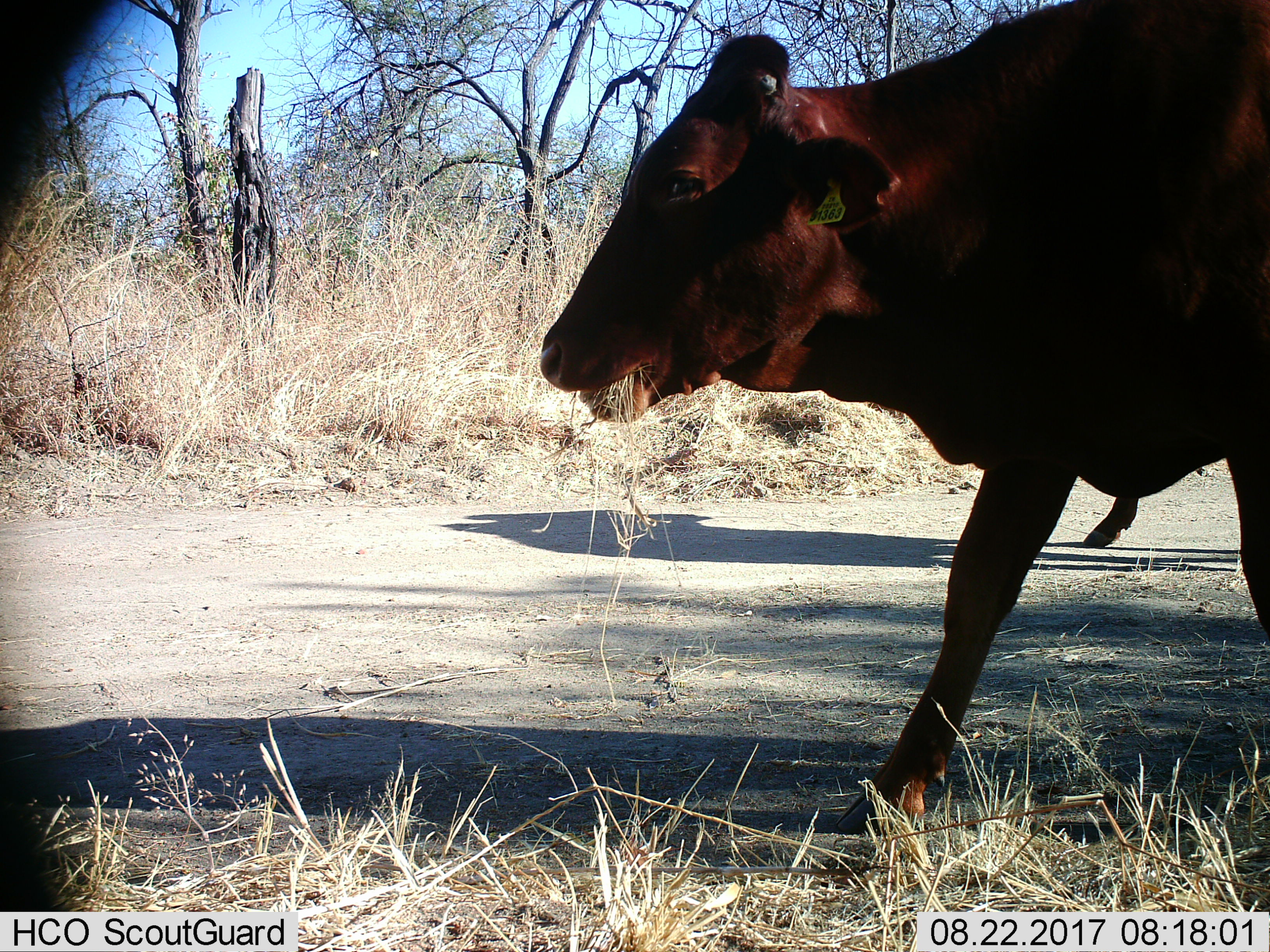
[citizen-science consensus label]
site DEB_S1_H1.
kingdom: Animalia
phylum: Chordata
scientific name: Vertebrata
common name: domestic animal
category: domesticanimal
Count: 2.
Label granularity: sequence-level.